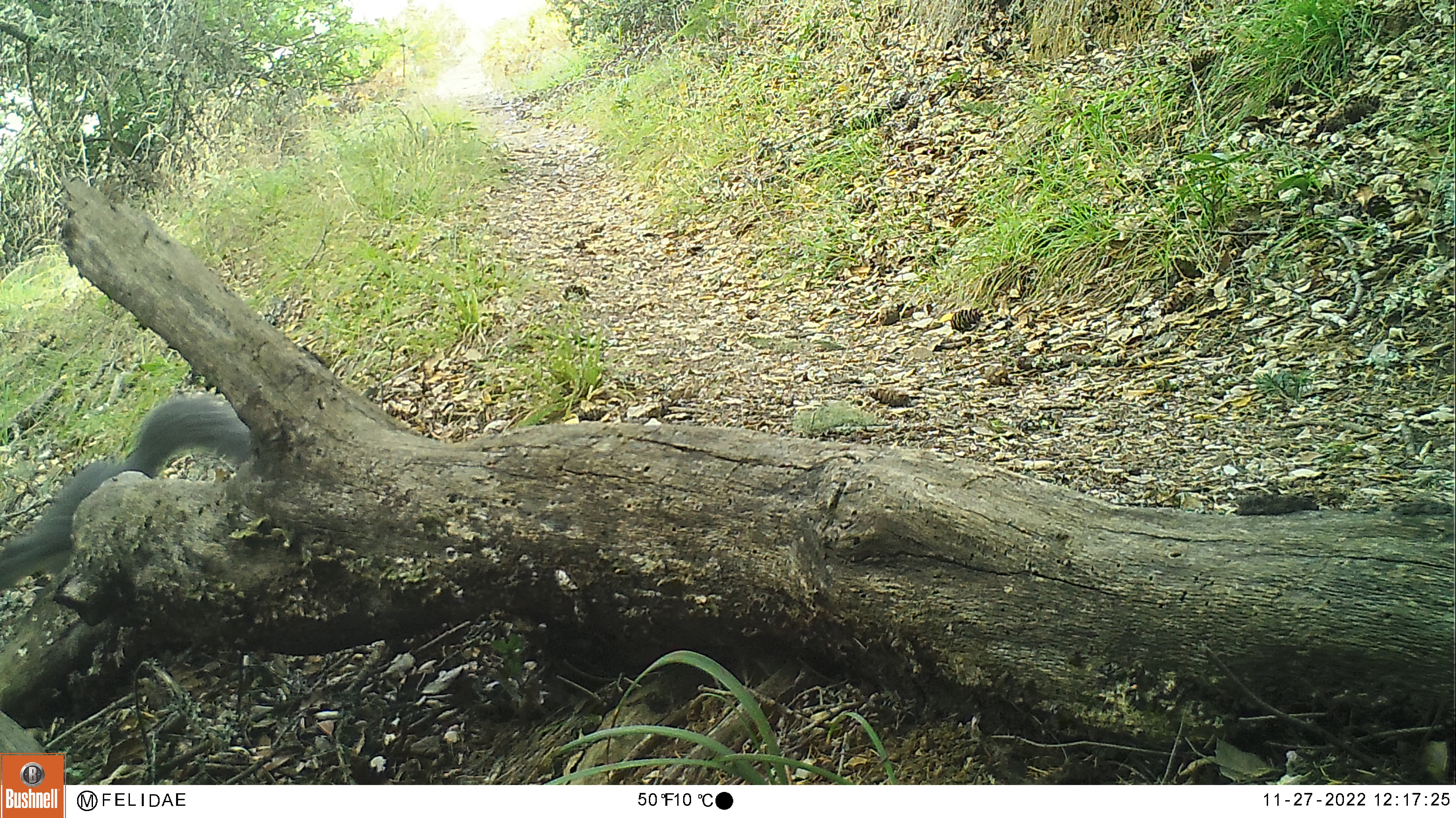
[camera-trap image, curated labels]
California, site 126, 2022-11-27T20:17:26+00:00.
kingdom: Animalia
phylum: Chordata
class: Mammalia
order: Rodentia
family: Sciuridae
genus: Sciurus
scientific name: Sciurus griseus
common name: western gray squirrel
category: western grey squirrel